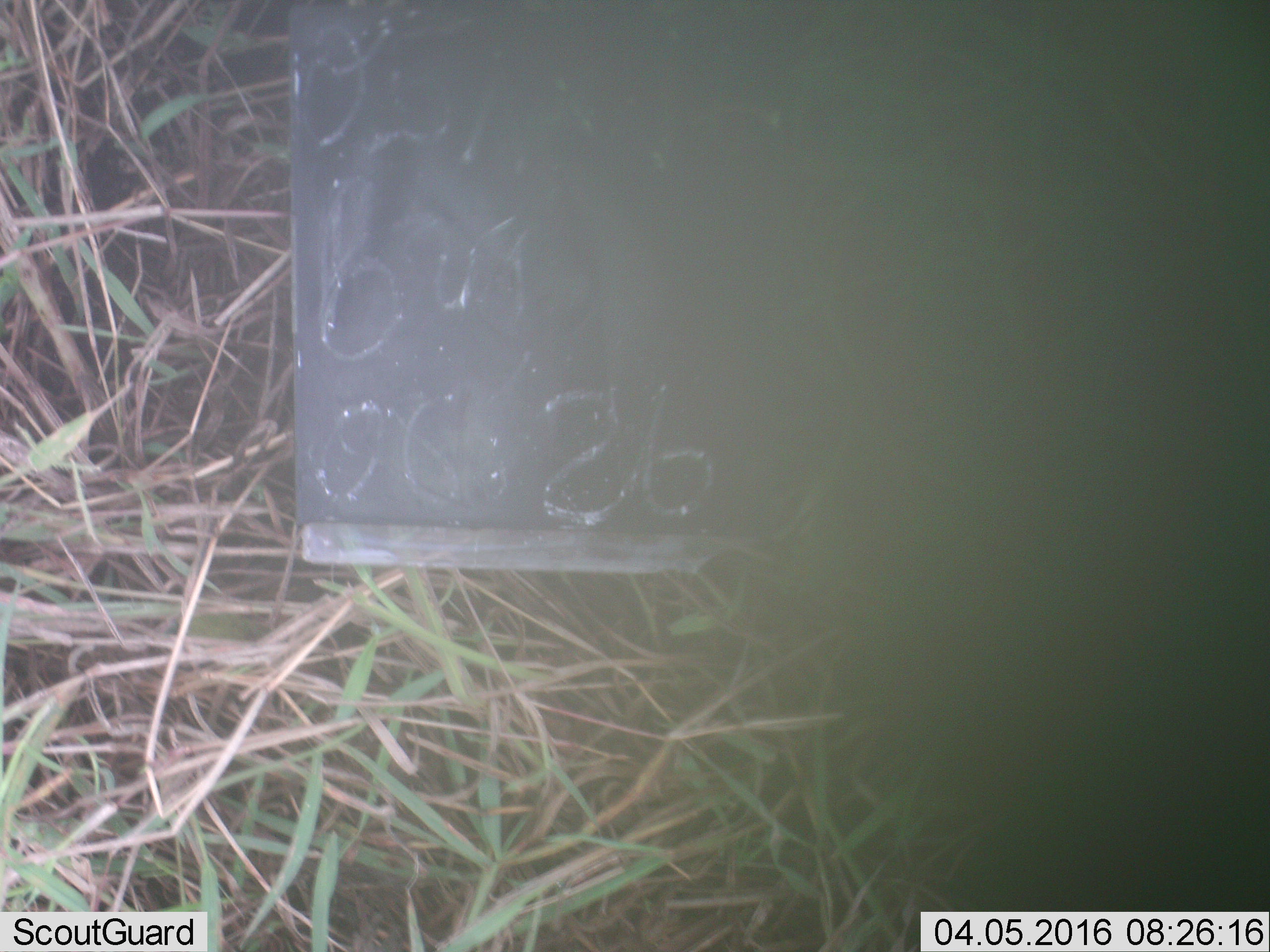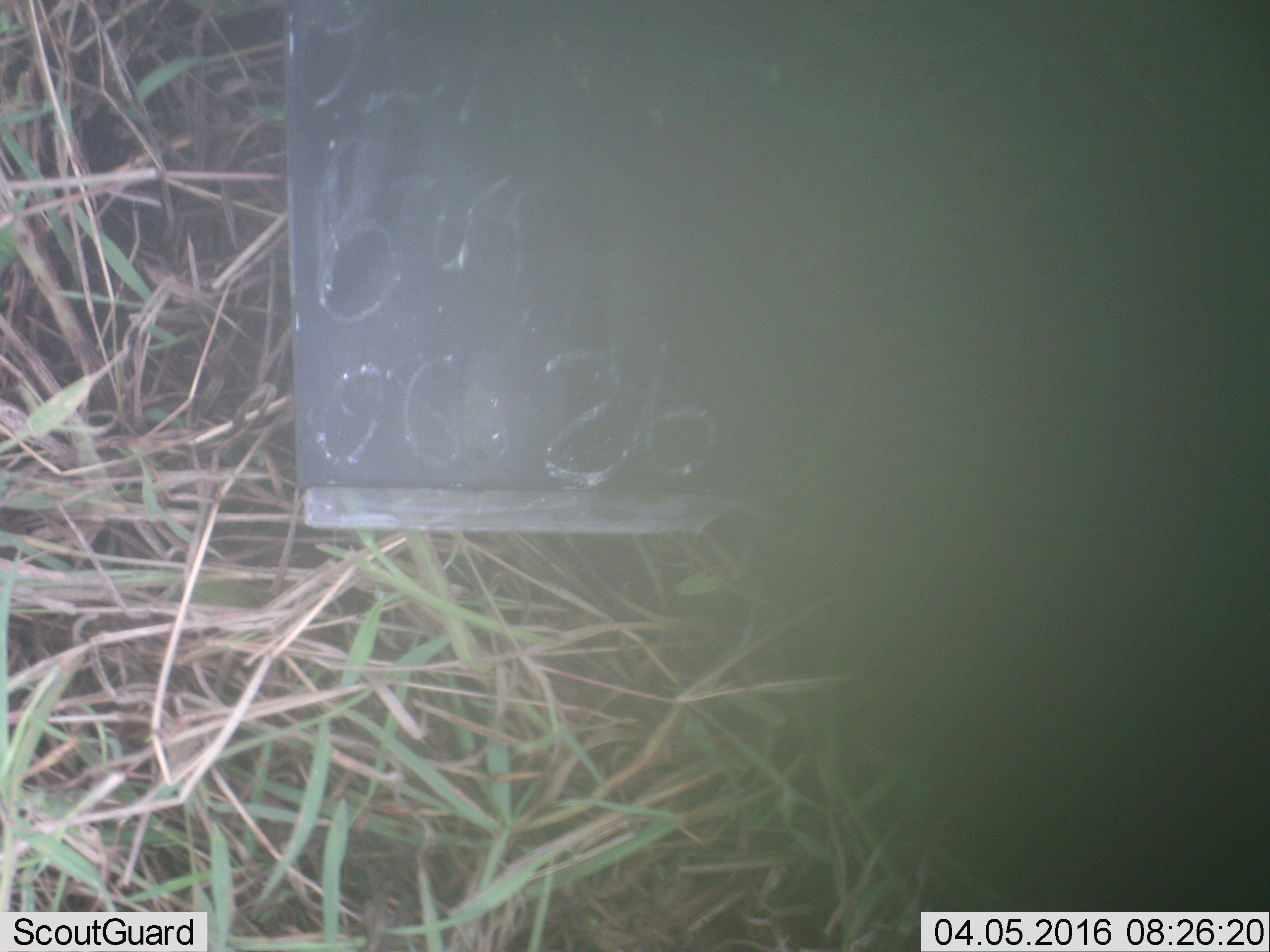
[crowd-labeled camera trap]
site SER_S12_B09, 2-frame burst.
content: unidentified animal